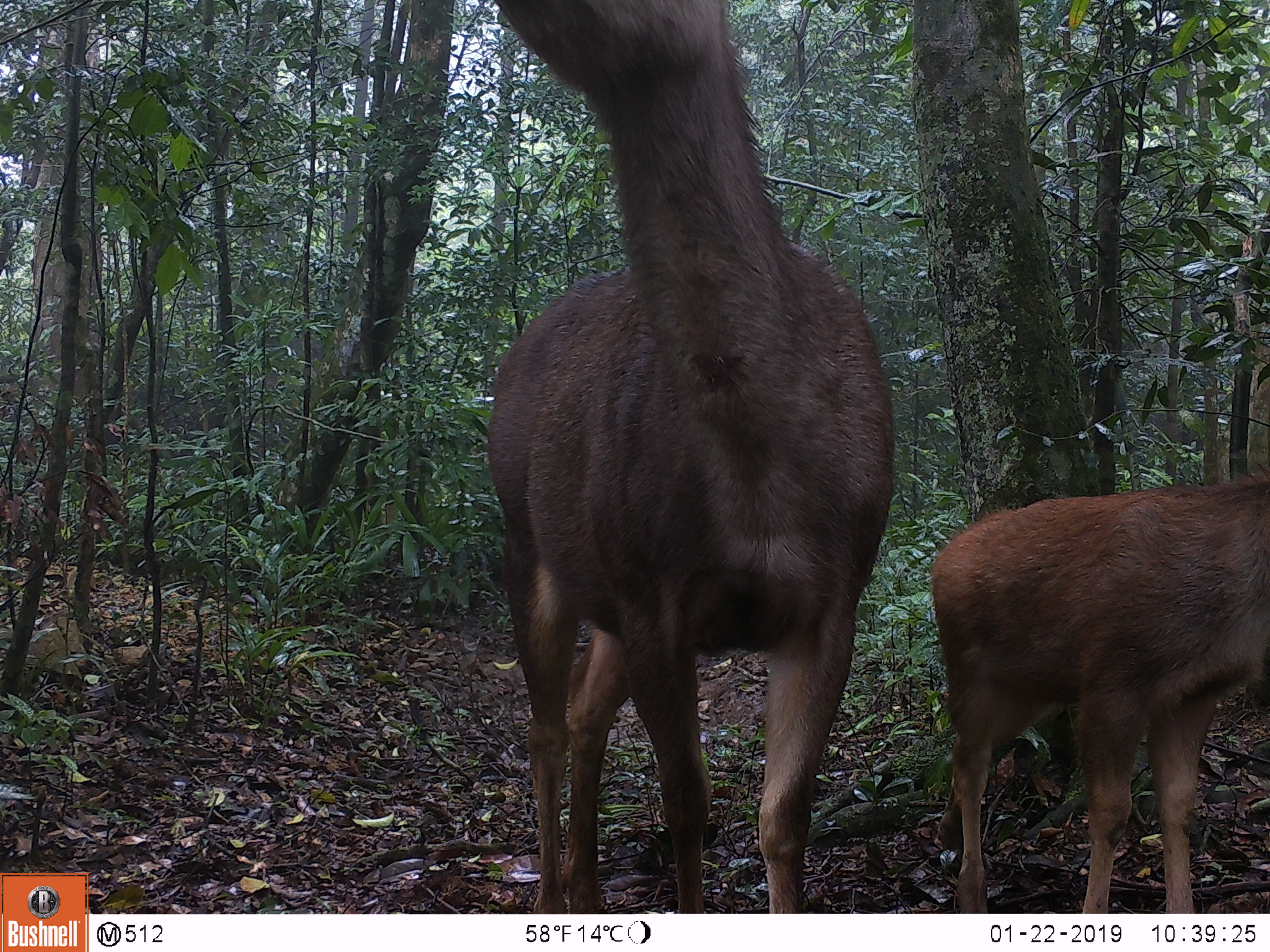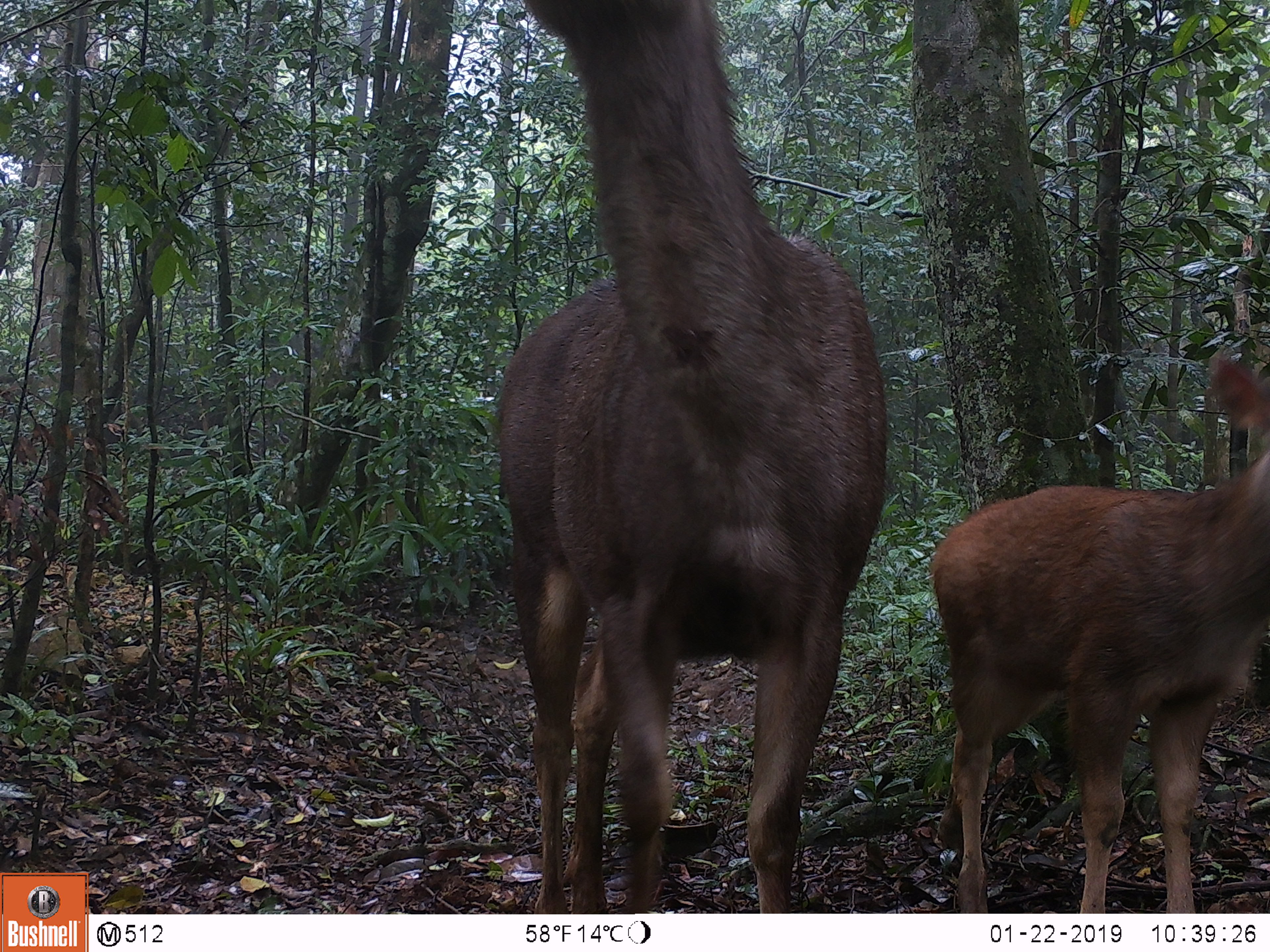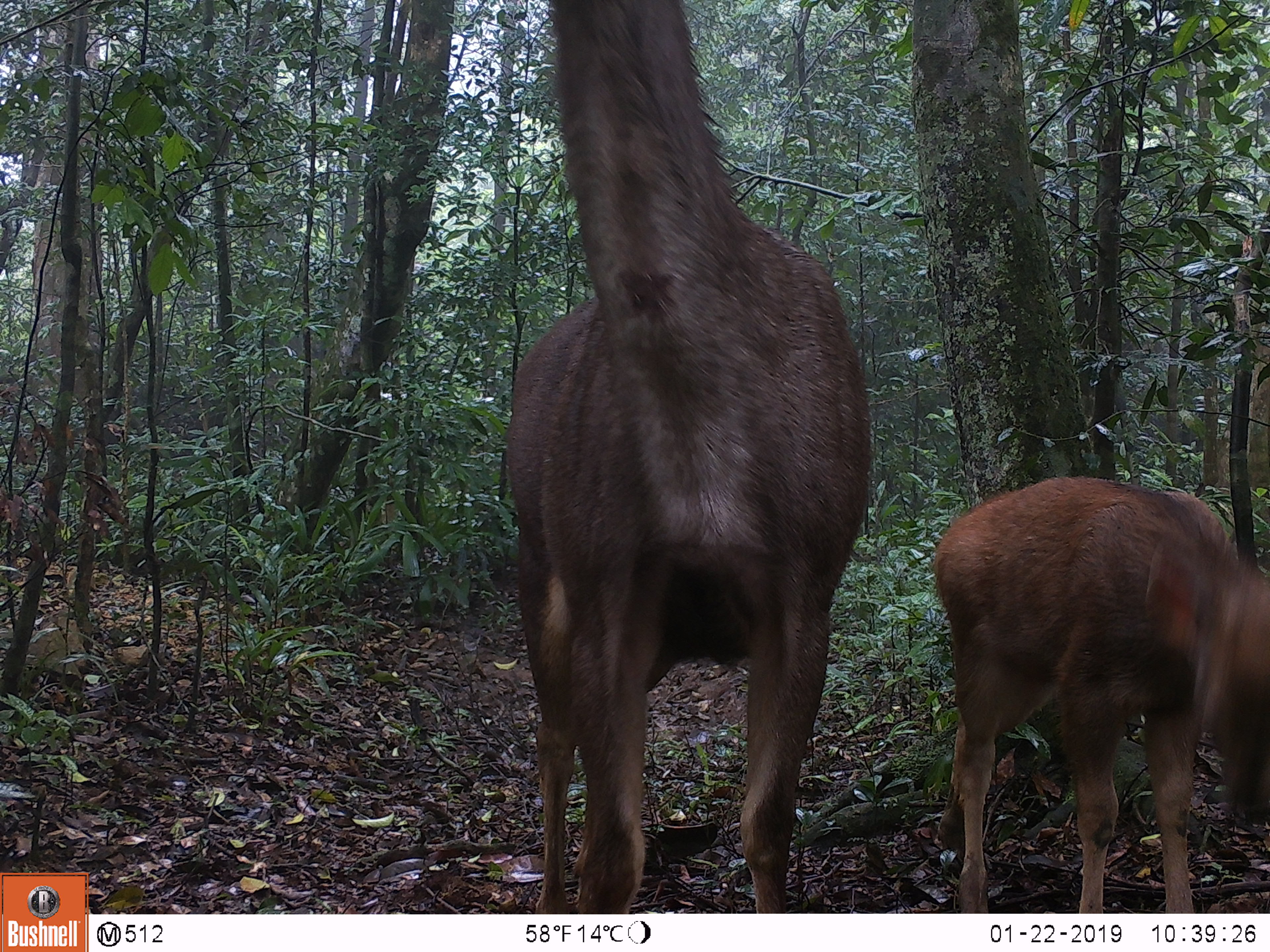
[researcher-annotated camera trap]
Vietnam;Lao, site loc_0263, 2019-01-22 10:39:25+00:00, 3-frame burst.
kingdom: Animalia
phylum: Chordata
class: Mammalia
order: Artiodactyla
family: Cervidae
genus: Rusa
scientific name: Rusa unicolor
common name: sambar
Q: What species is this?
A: Sambar (Rusa unicolor).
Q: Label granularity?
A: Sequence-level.